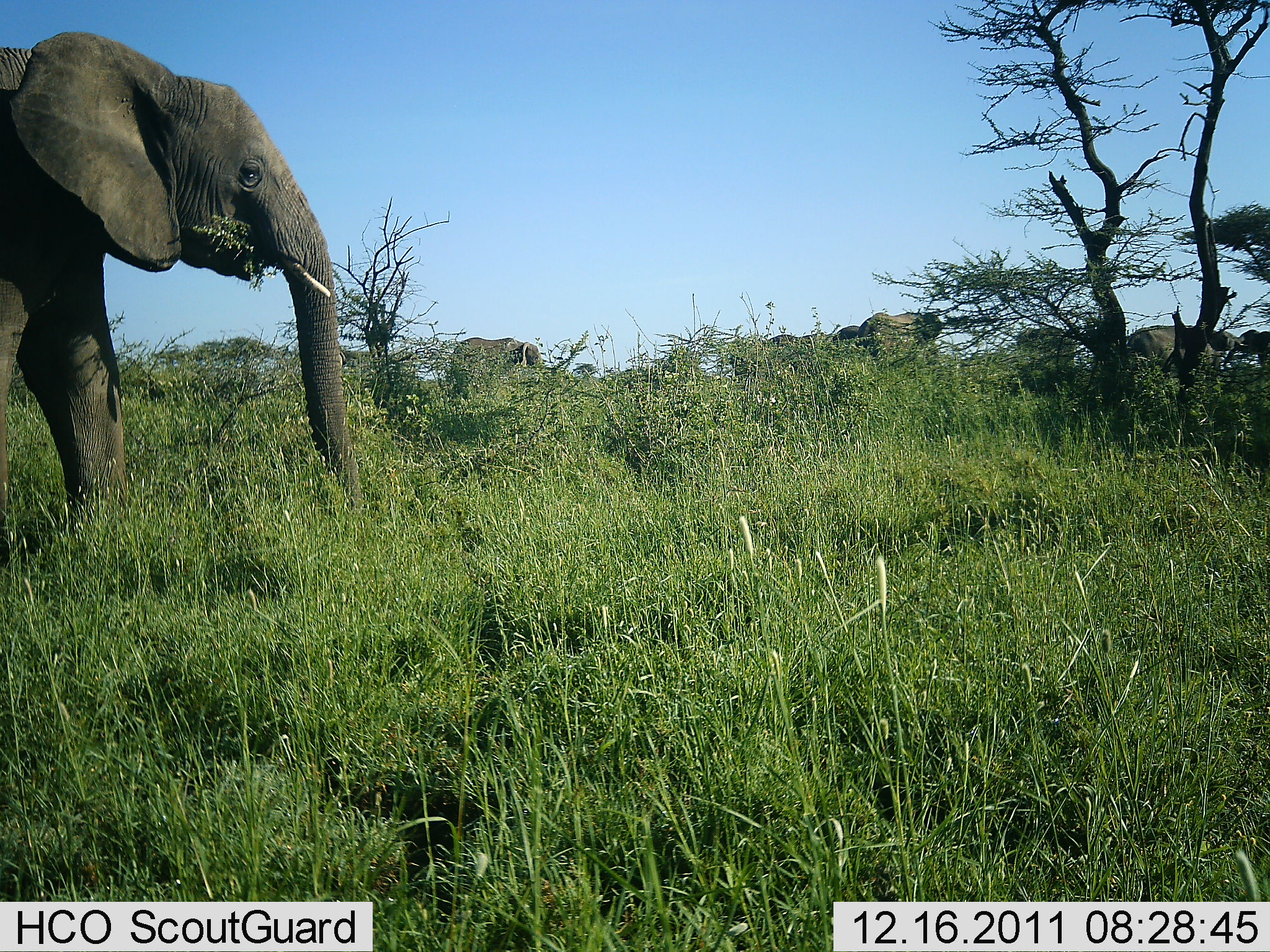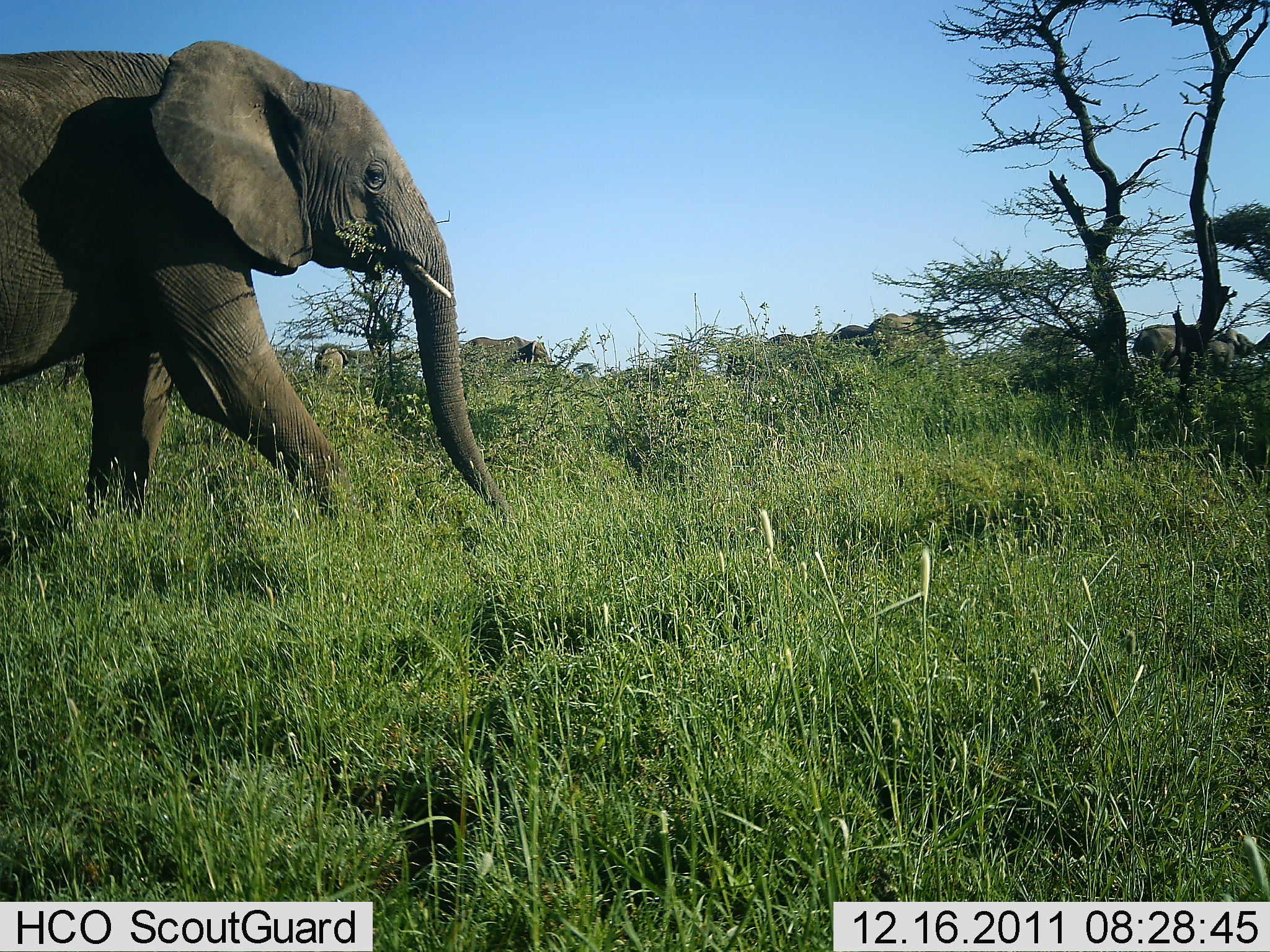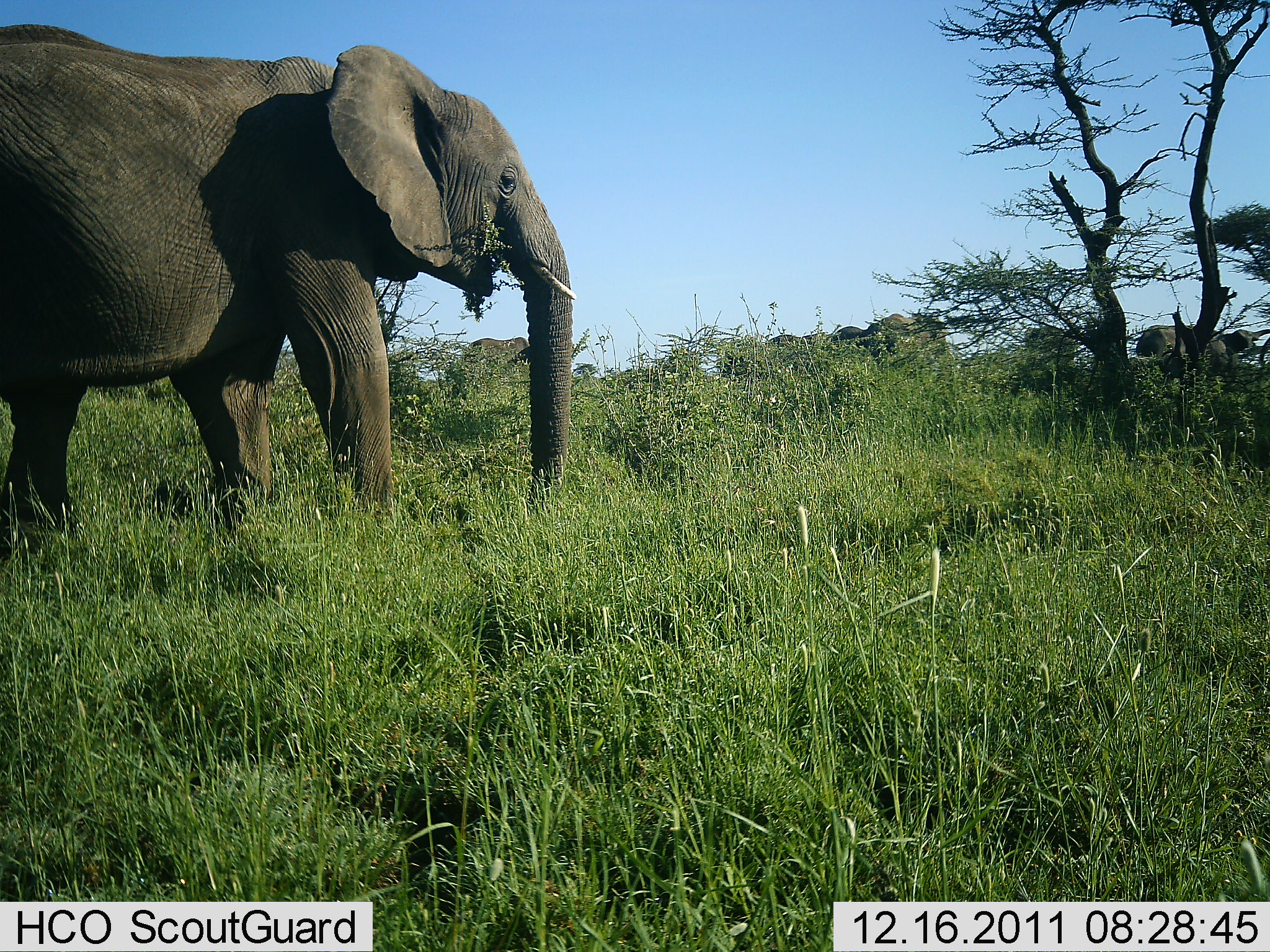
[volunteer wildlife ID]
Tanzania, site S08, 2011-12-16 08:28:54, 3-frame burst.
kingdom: Animalia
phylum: Chordata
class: Mammalia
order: Proboscidea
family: Elephantidae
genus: Loxodonta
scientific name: Loxodonta africana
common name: african bush elephant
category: elephant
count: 7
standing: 9%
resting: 0%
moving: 91%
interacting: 0%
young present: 0%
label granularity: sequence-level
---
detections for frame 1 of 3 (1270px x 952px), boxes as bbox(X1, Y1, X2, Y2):
animal: bbox(0, 31, 432, 554)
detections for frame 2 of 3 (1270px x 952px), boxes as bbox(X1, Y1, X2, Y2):
animal: bbox(0, 39, 513, 522)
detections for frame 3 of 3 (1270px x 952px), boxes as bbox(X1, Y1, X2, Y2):
animal: bbox(0, 24, 573, 542)